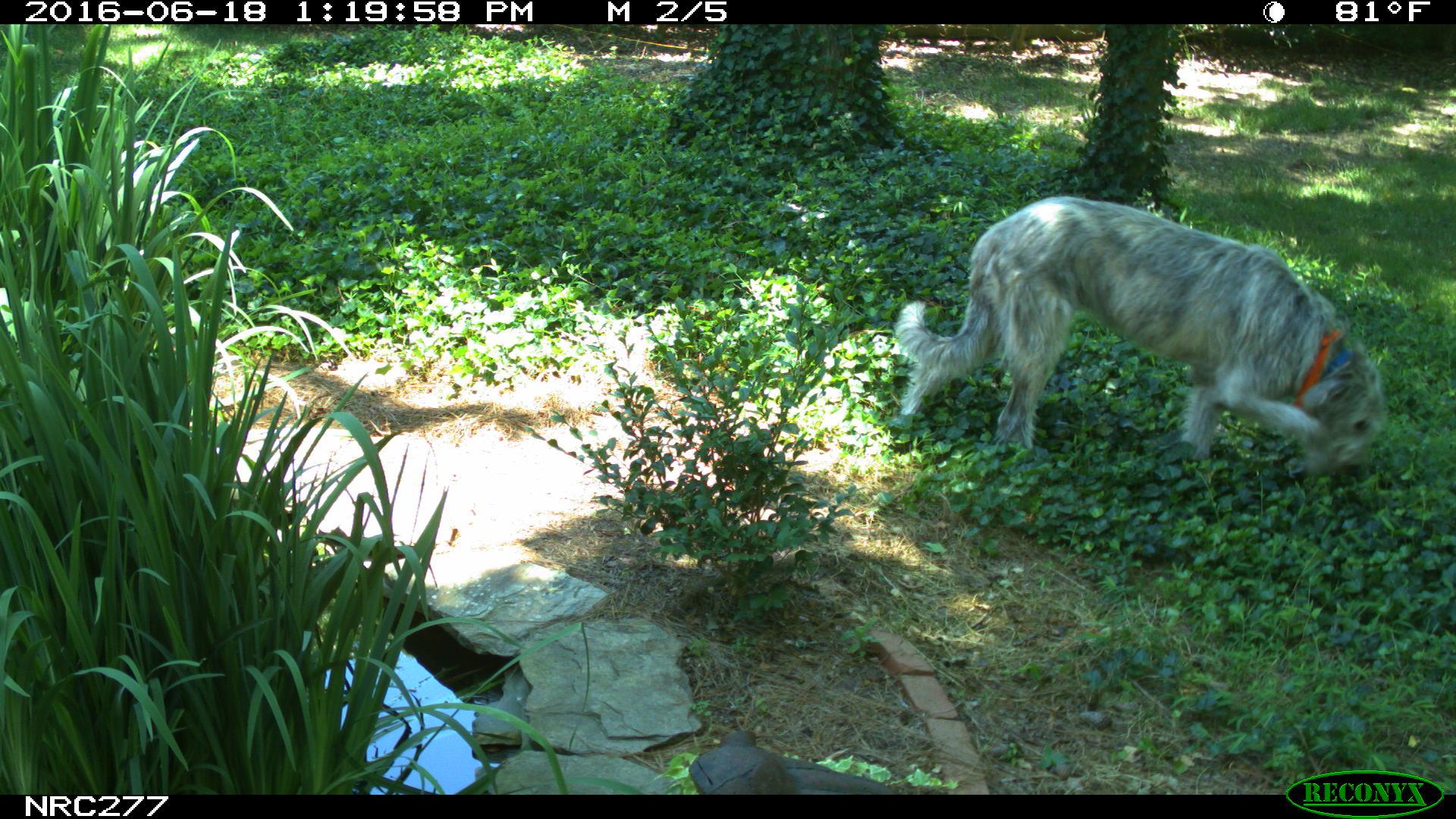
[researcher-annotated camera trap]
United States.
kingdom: Animalia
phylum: Chordata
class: Mammalia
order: Carnivora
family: Canidae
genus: Canis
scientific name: Canis familiaris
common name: domestic dog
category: Dog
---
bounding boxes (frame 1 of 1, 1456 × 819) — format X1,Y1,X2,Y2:
Dog: 885,190,1395,500